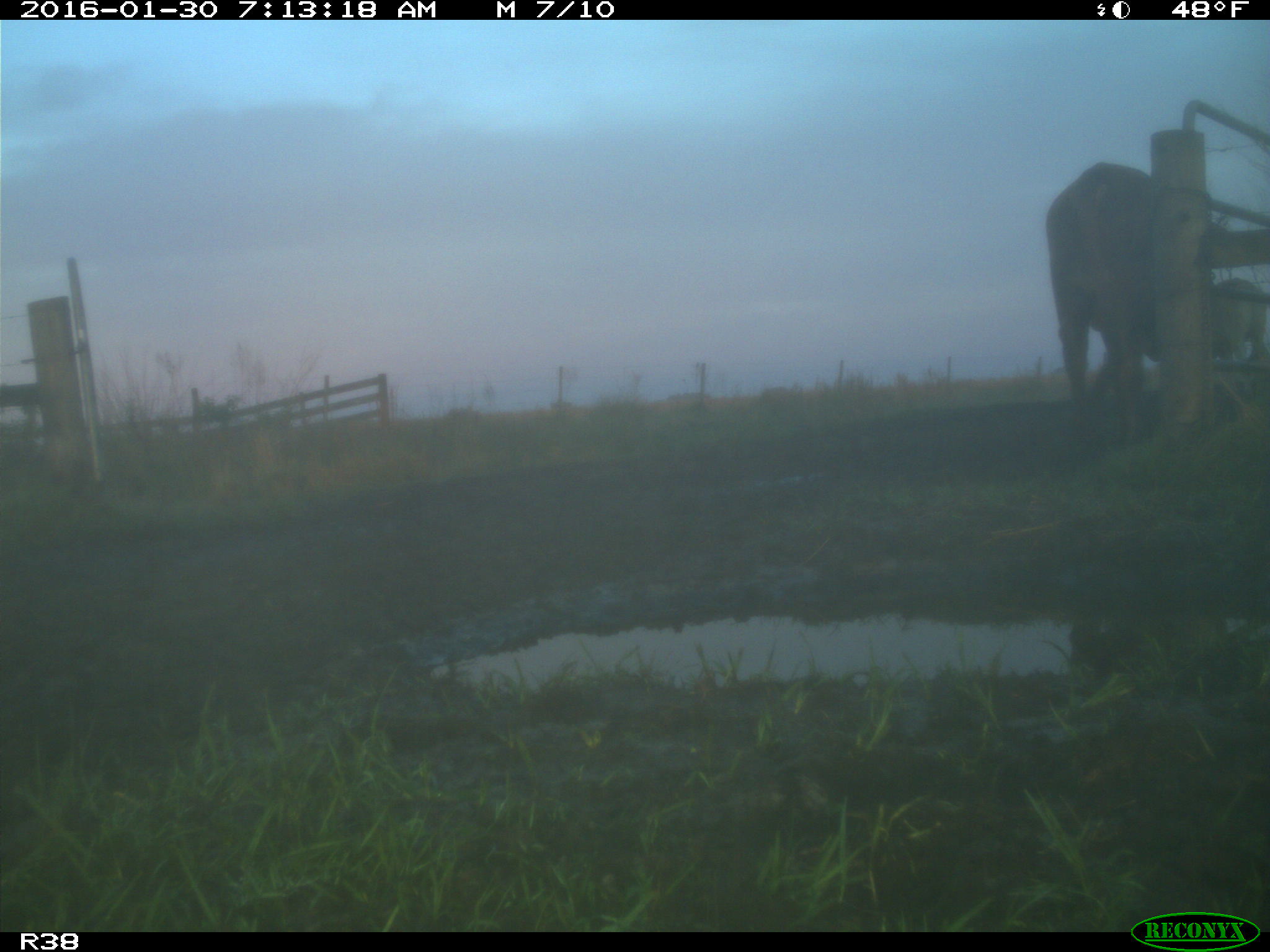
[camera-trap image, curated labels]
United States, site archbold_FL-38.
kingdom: Animalia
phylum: Chordata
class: Mammalia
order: Artiodactyla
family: Bovidae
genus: Bos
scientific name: Bos taurus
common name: domestic cow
Bos taurus (domestic cow).